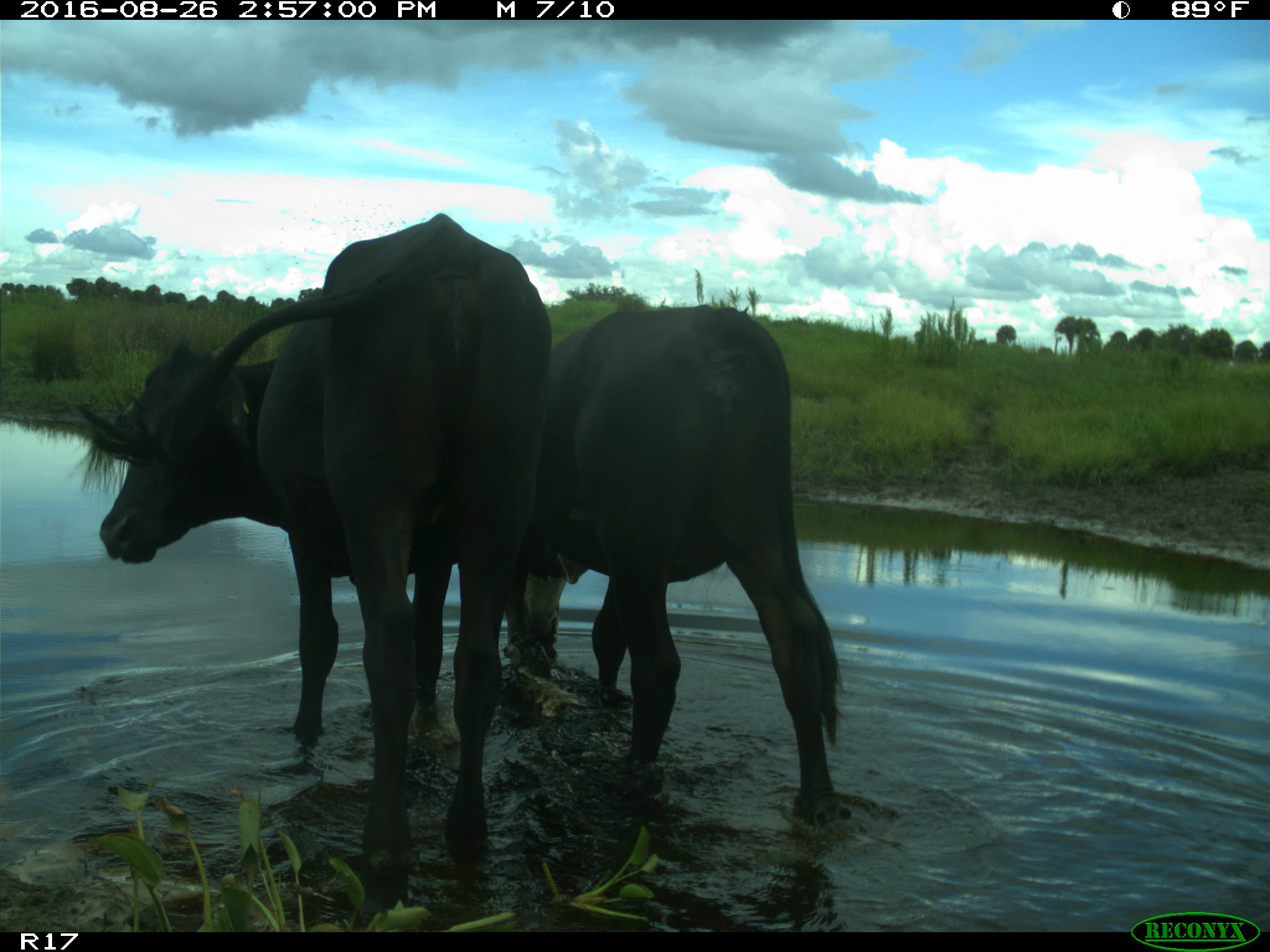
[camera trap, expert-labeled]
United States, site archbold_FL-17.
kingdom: Animalia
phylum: Chordata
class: Mammalia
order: Artiodactyla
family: Bovidae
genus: Bos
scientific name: Bos taurus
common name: domestic cow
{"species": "Bos taurus (domestic cow)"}